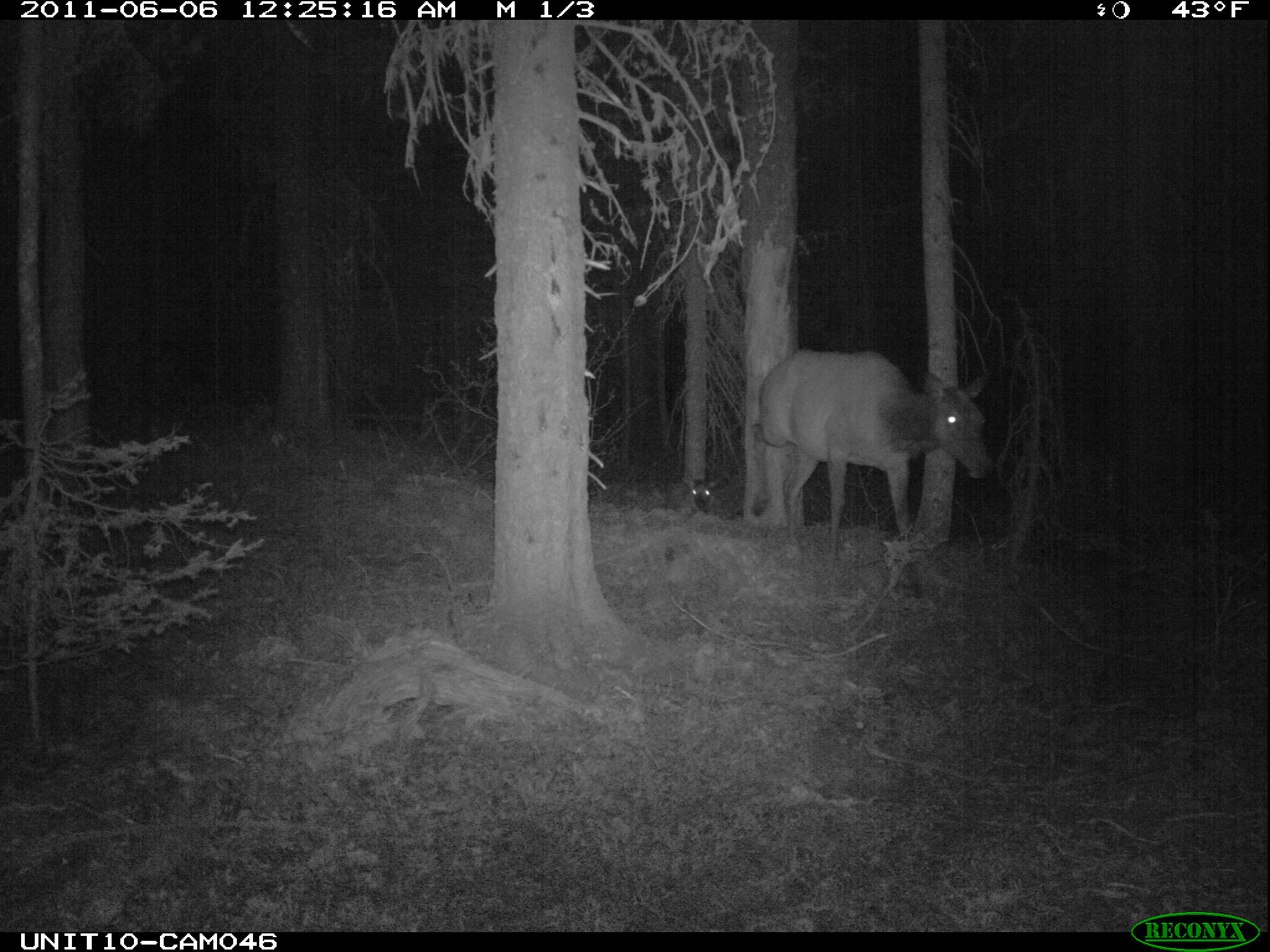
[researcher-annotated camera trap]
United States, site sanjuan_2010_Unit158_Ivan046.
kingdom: Animalia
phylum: Chordata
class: Mammalia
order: Artiodactyla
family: Cervidae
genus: Cervus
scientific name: Cervus elaphus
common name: red deer